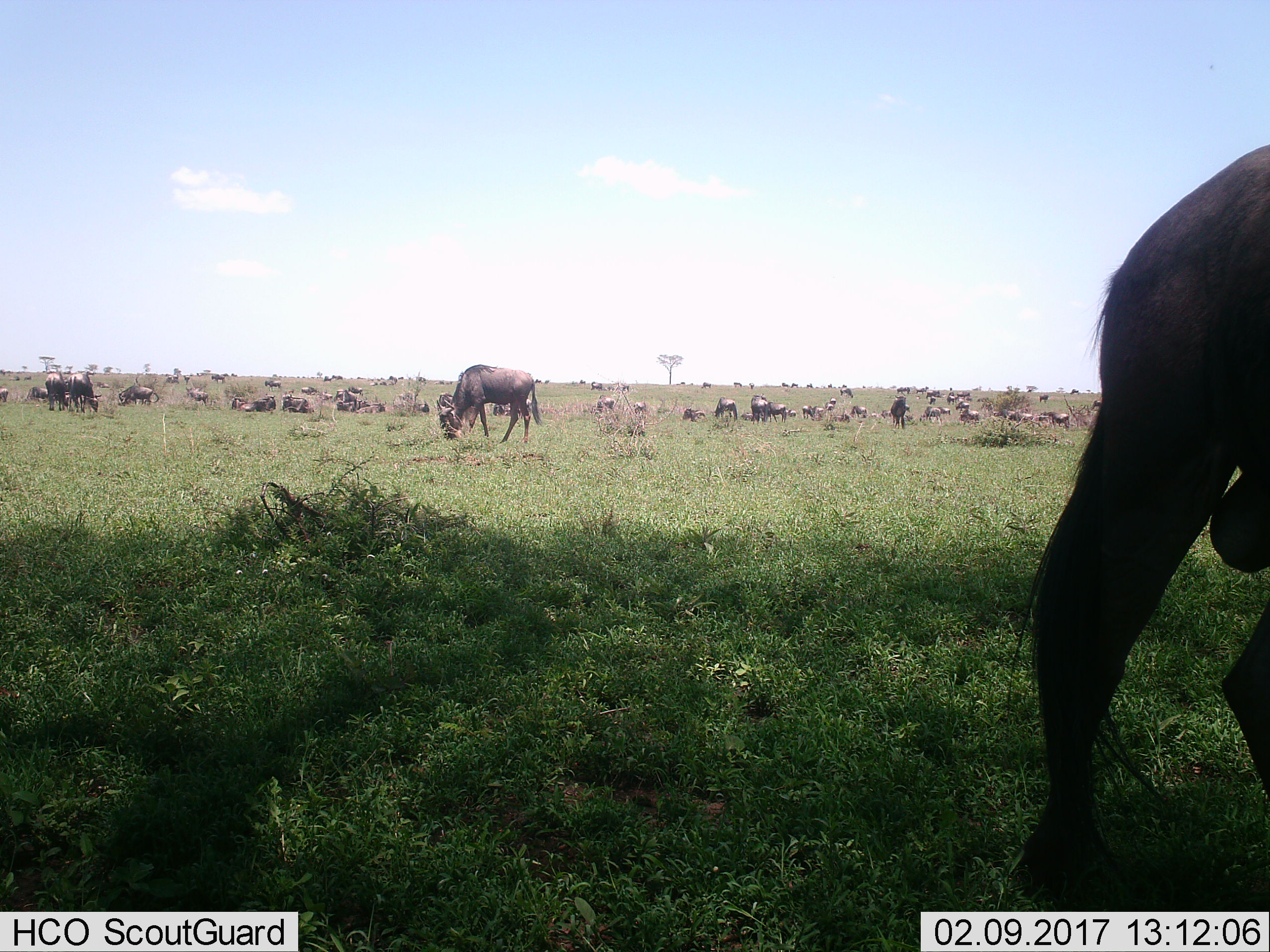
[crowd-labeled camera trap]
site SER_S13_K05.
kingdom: Animalia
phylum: Chordata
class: Mammalia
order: Artiodactyla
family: Bovidae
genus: Connochaetes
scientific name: Connochaetes taurinus taurinus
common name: blue wildebeest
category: wildebeestblue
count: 51+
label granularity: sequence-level